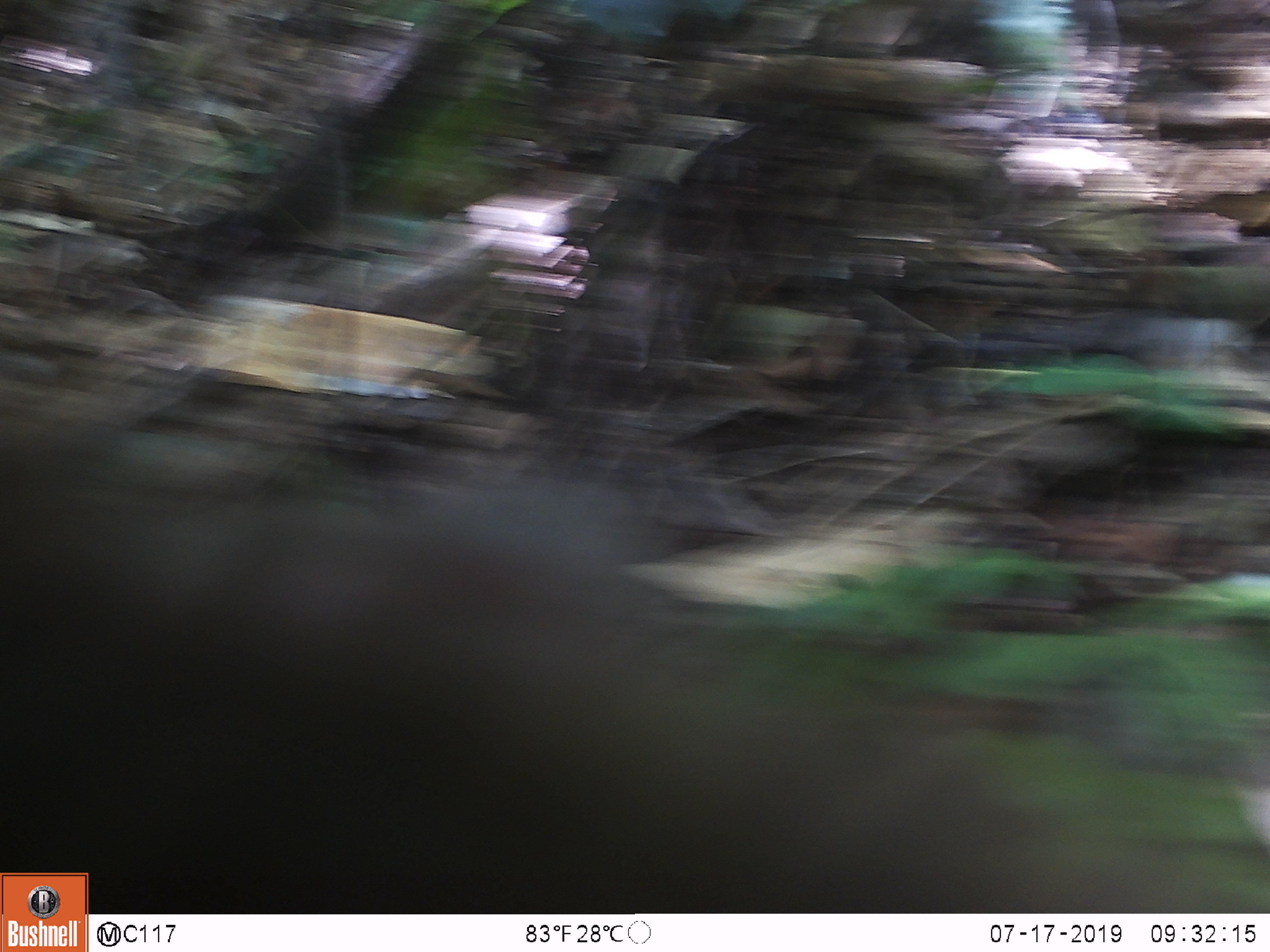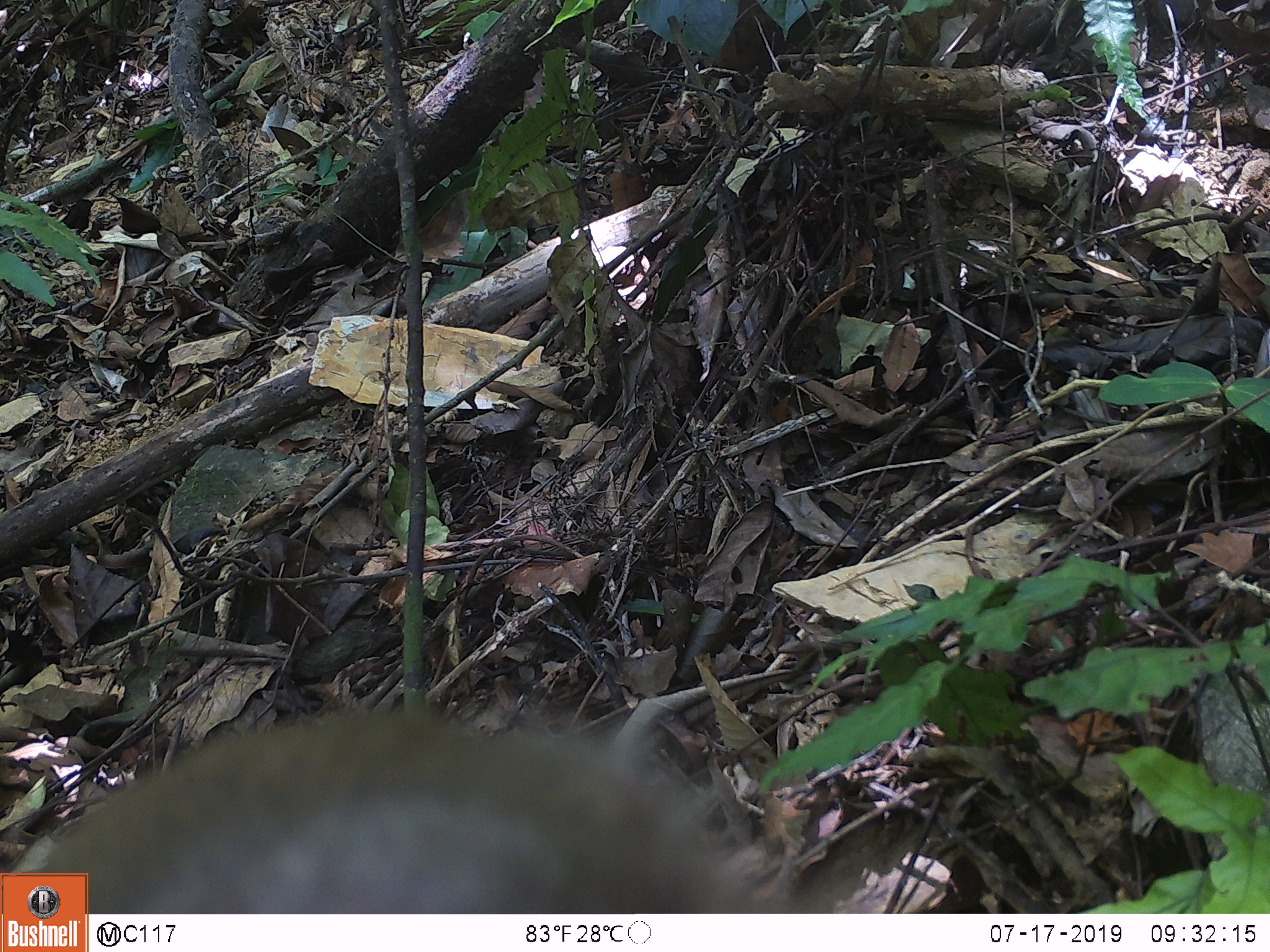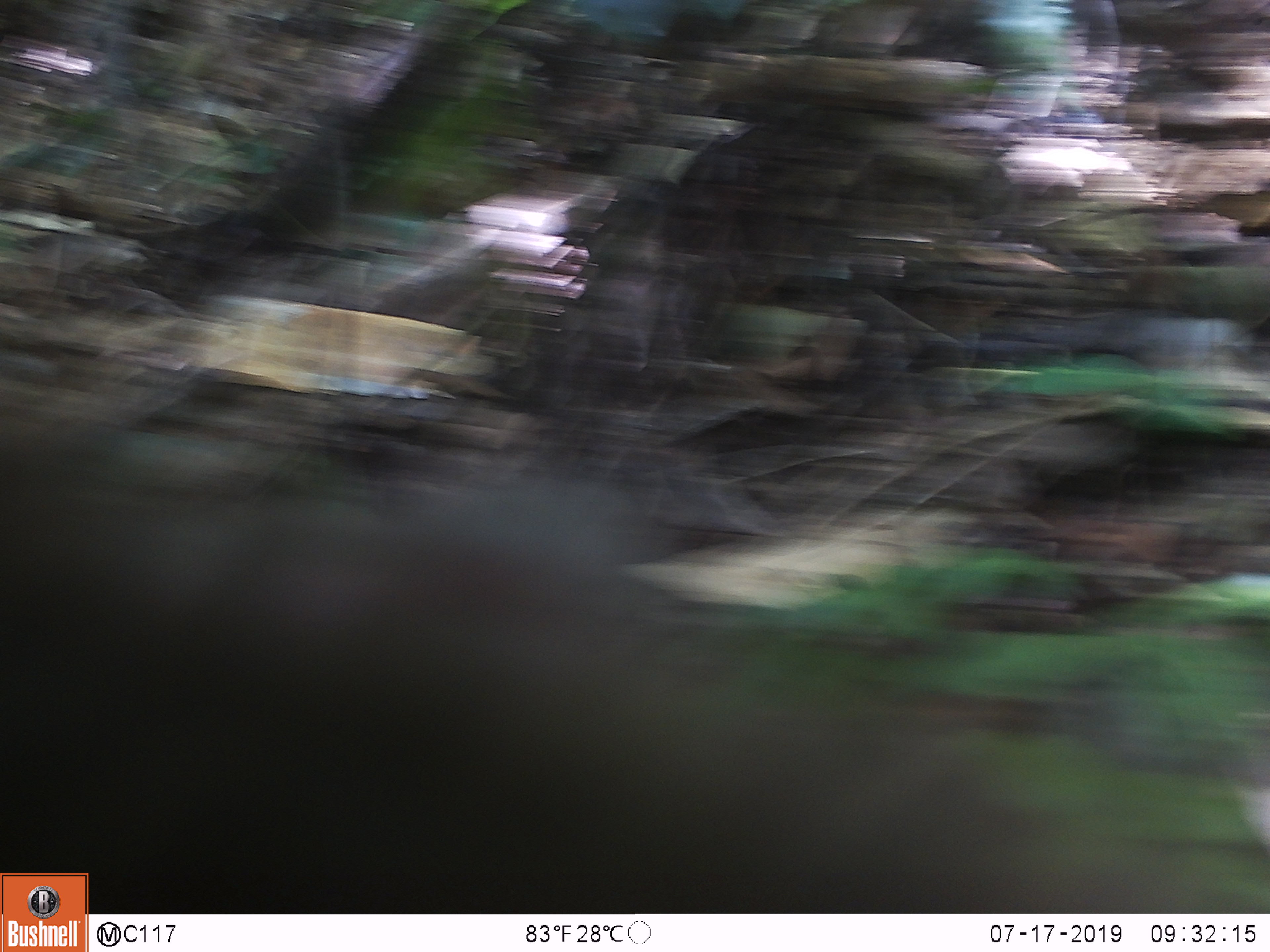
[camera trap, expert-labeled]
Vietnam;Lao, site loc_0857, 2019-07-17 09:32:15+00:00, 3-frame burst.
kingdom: Animalia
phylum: Chordata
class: Mammalia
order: Primates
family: Cercopithecidae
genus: Macaca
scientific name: Macaca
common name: macaque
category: macaque not stump tailed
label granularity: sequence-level